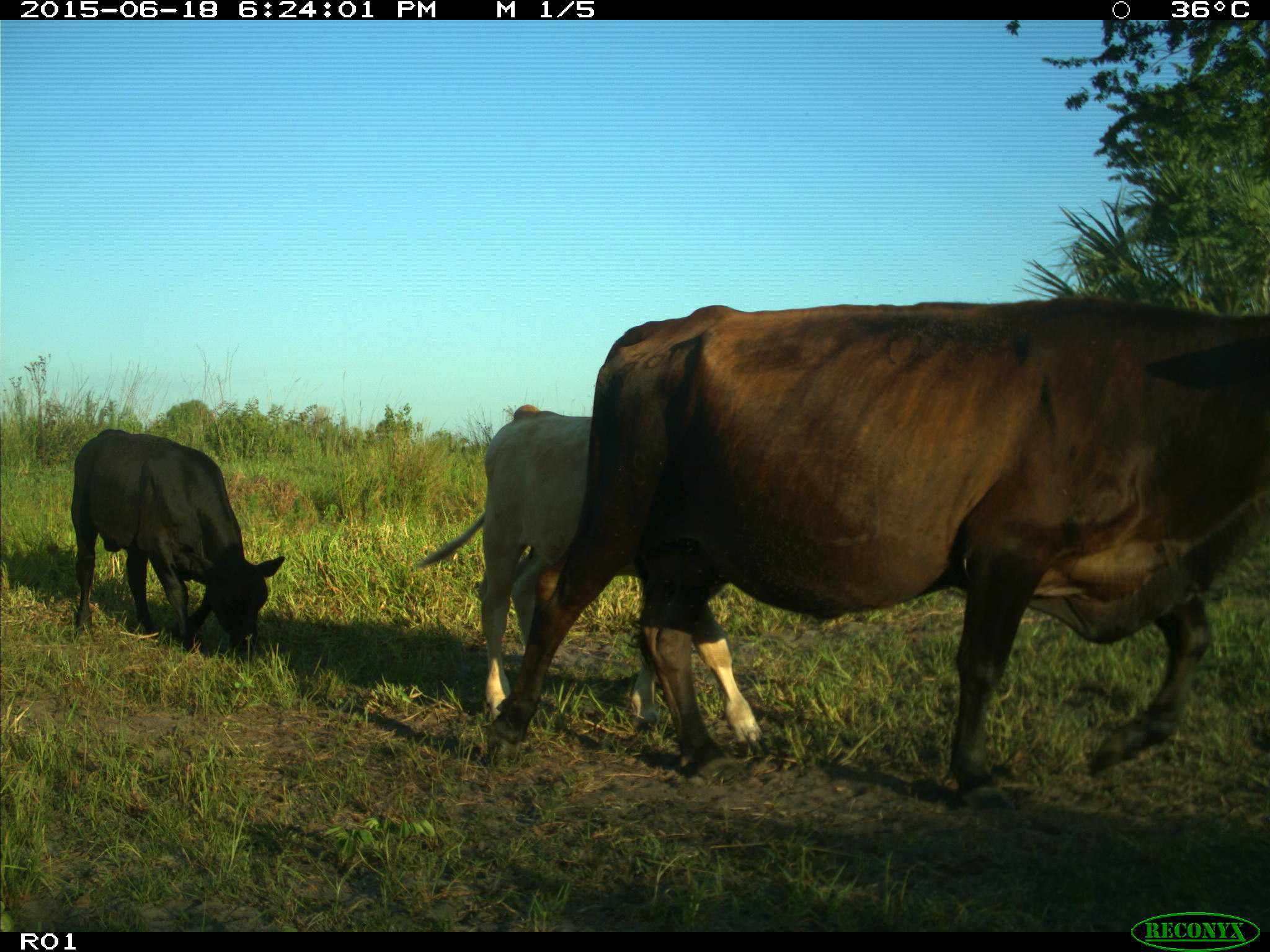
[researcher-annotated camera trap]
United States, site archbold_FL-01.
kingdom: Animalia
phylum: Chordata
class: Mammalia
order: Artiodactyla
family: Bovidae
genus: Bos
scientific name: Bos taurus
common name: domestic cow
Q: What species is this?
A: Bos taurus (domestic cow).